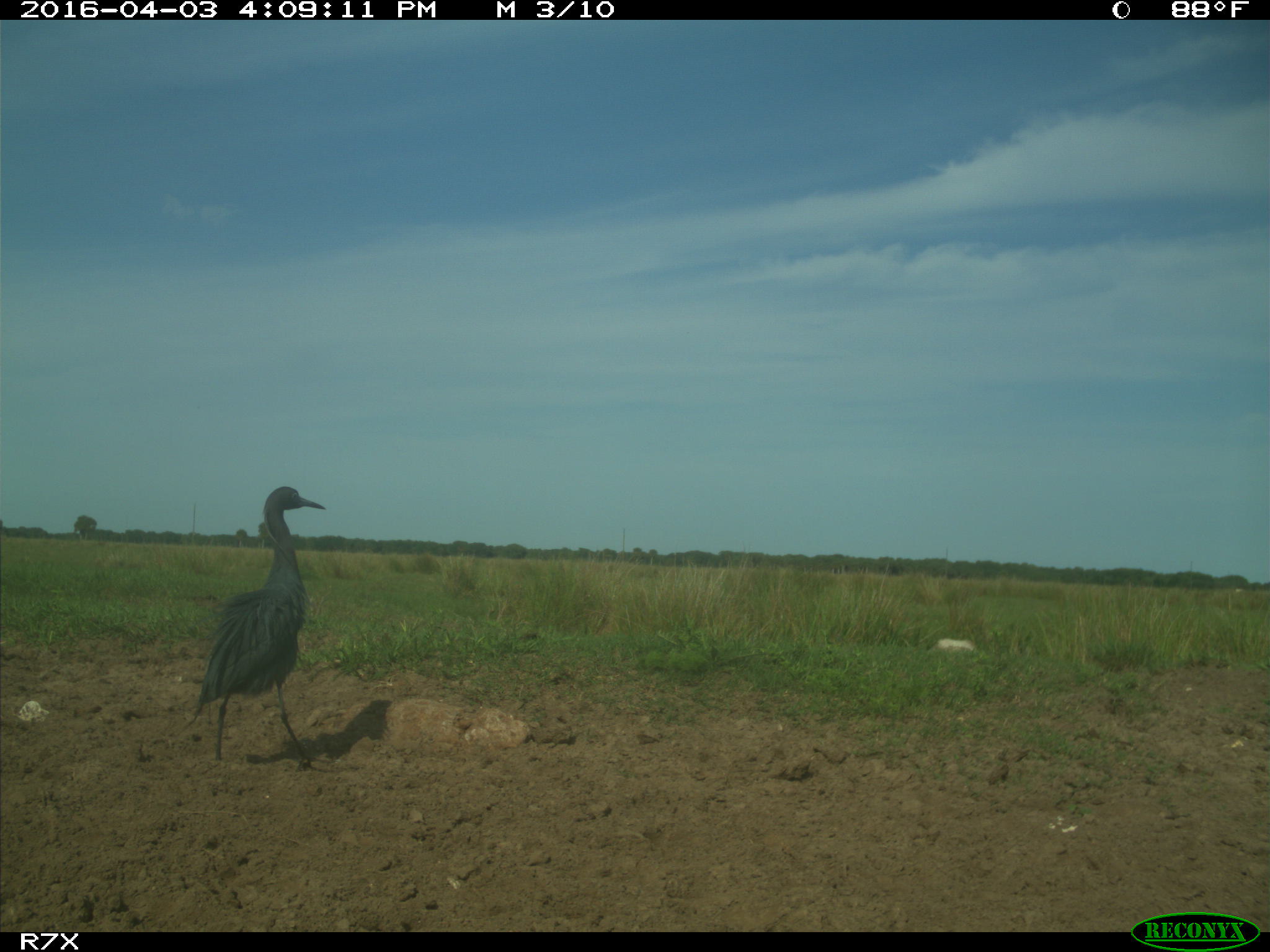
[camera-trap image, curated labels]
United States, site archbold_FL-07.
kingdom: Animalia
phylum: Chordata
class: Aves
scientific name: Aves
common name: birds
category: unidentified bird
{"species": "unidentified bird (birds) (Aves)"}